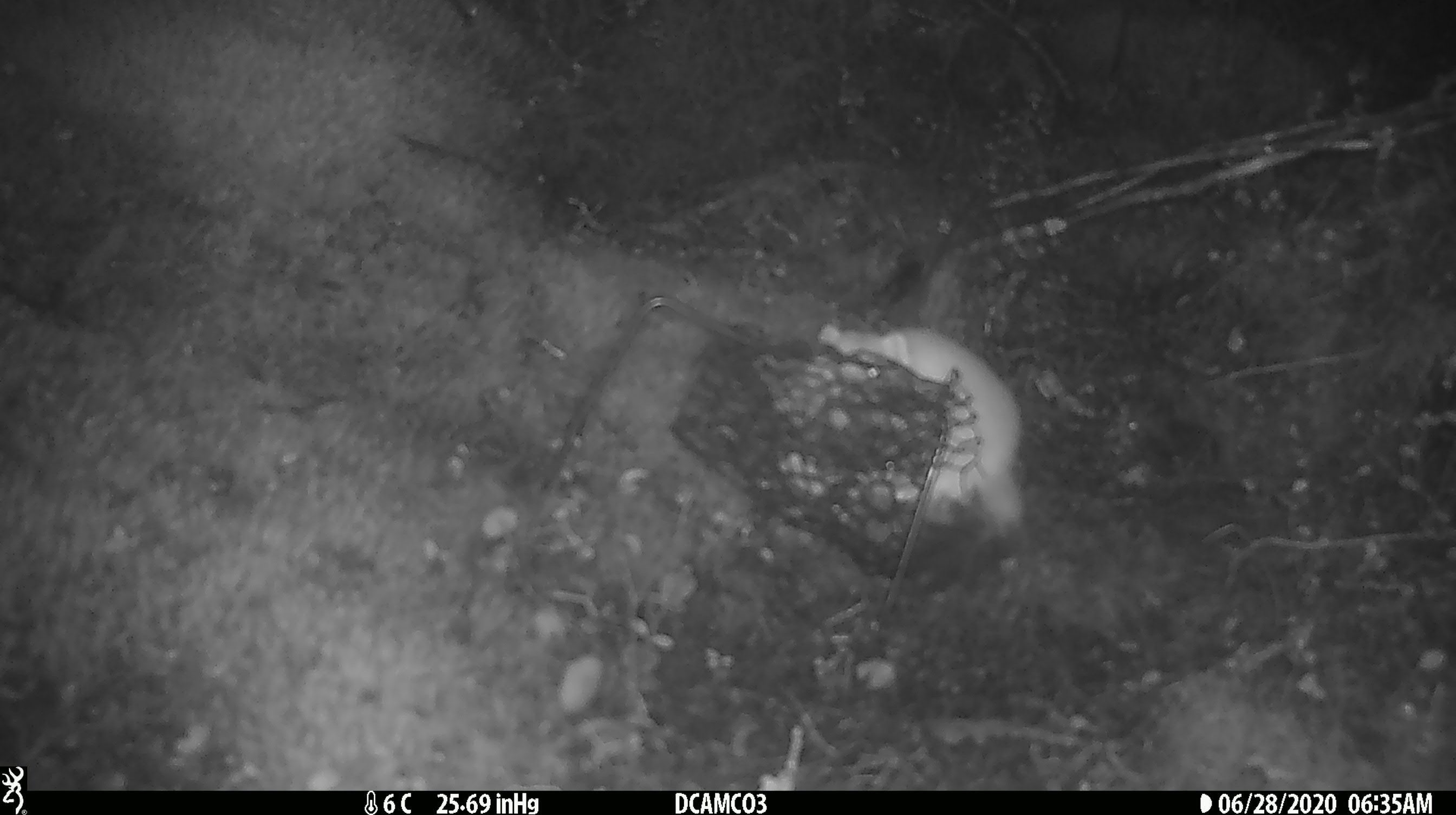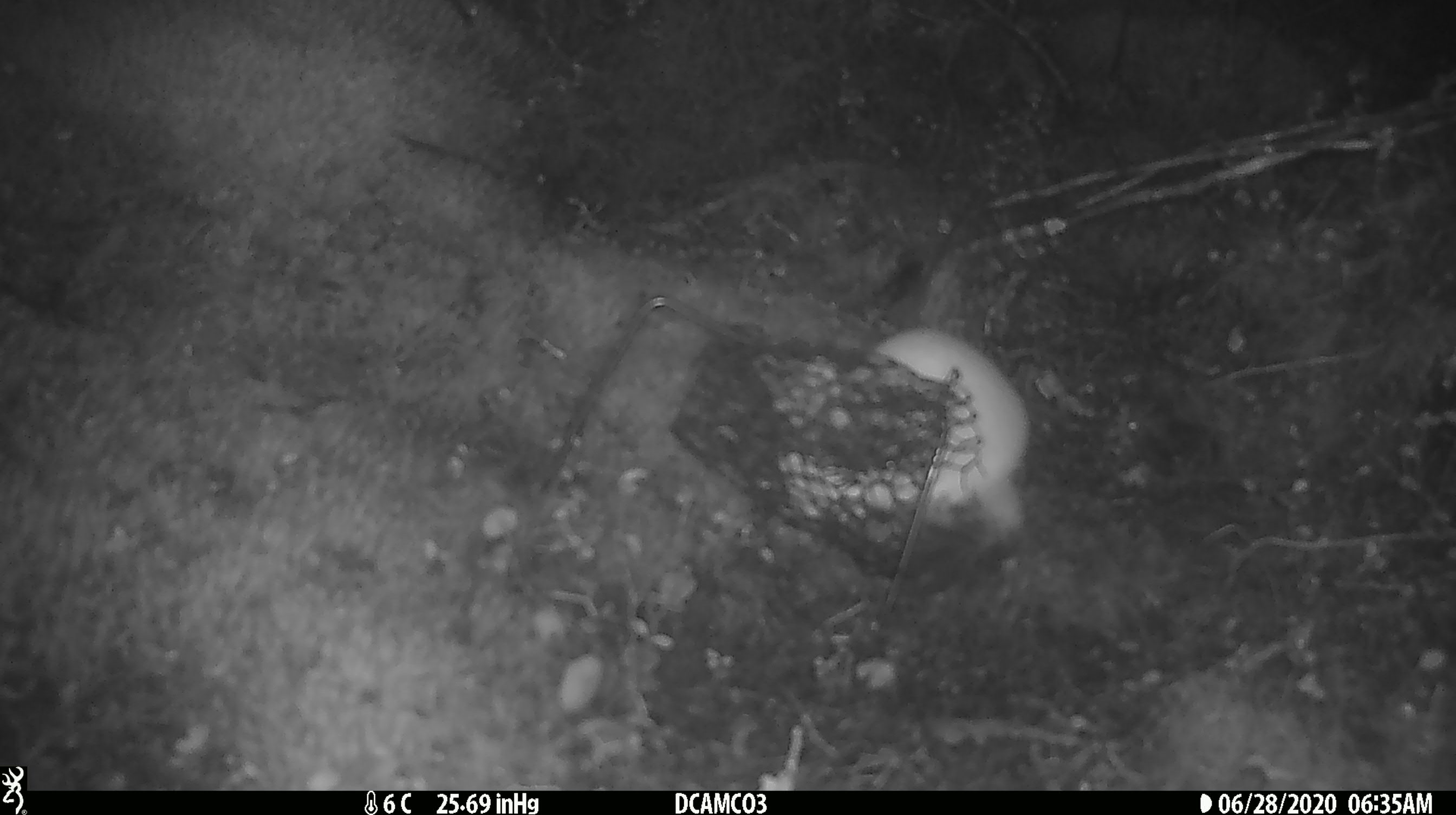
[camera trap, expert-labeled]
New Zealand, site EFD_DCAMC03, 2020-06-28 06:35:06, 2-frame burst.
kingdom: Animalia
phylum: Chordata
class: Mammalia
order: Carnivora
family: Mustelidae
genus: Mustela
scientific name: Mustela erminea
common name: stoat